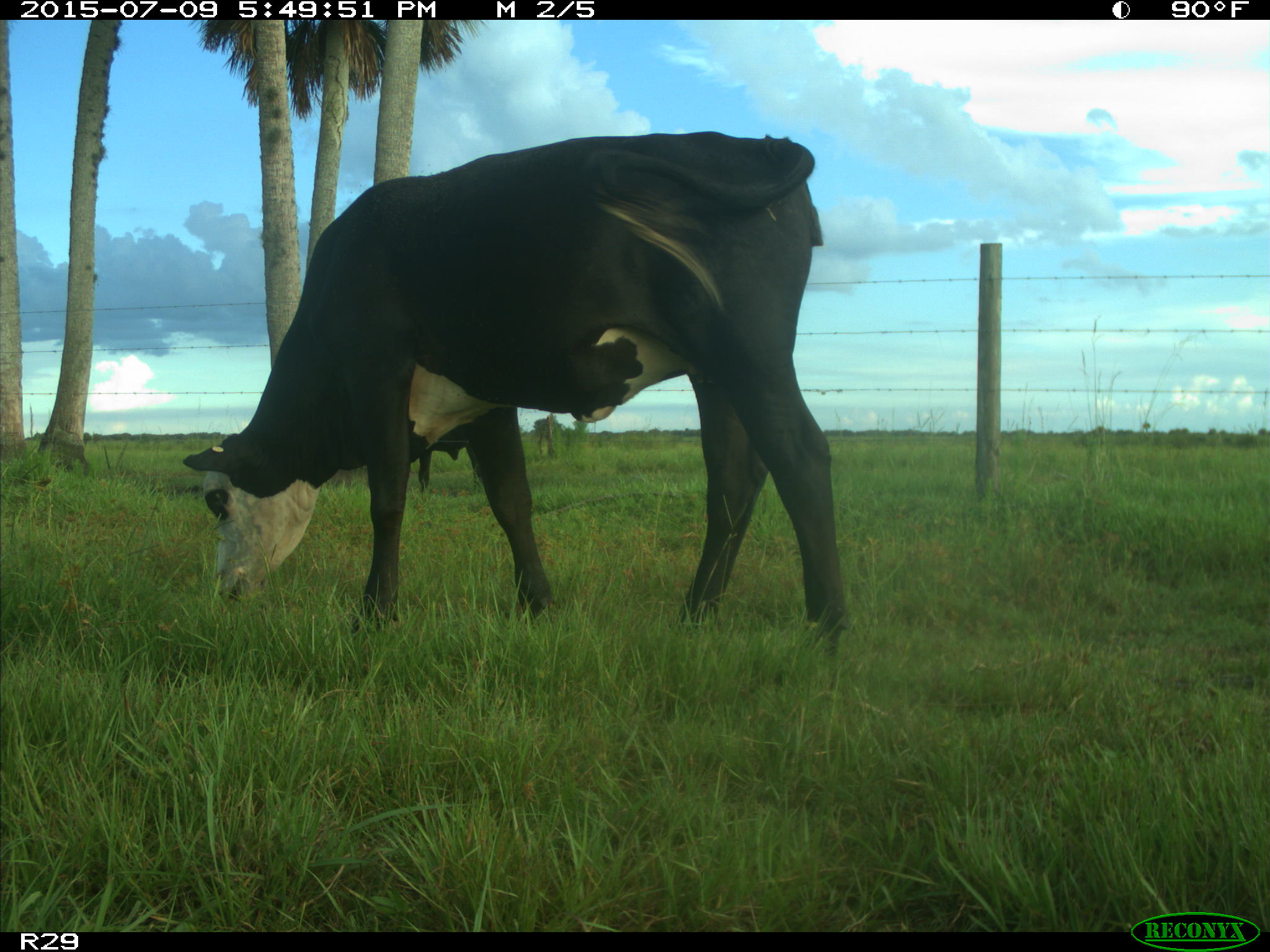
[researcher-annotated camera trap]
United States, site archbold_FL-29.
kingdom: Animalia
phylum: Chordata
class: Mammalia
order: Artiodactyla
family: Bovidae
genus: Bos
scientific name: Bos taurus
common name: domestic cow